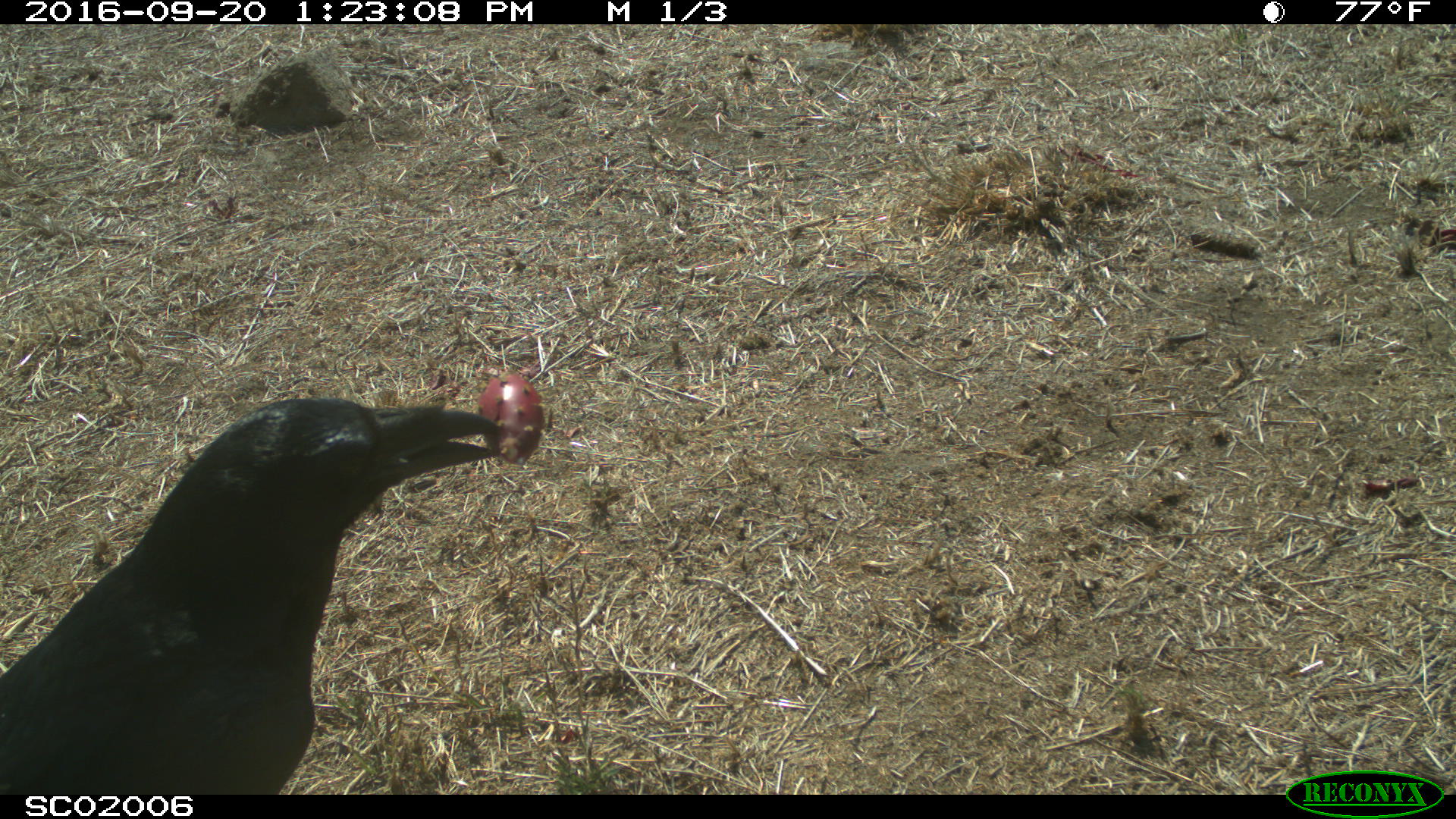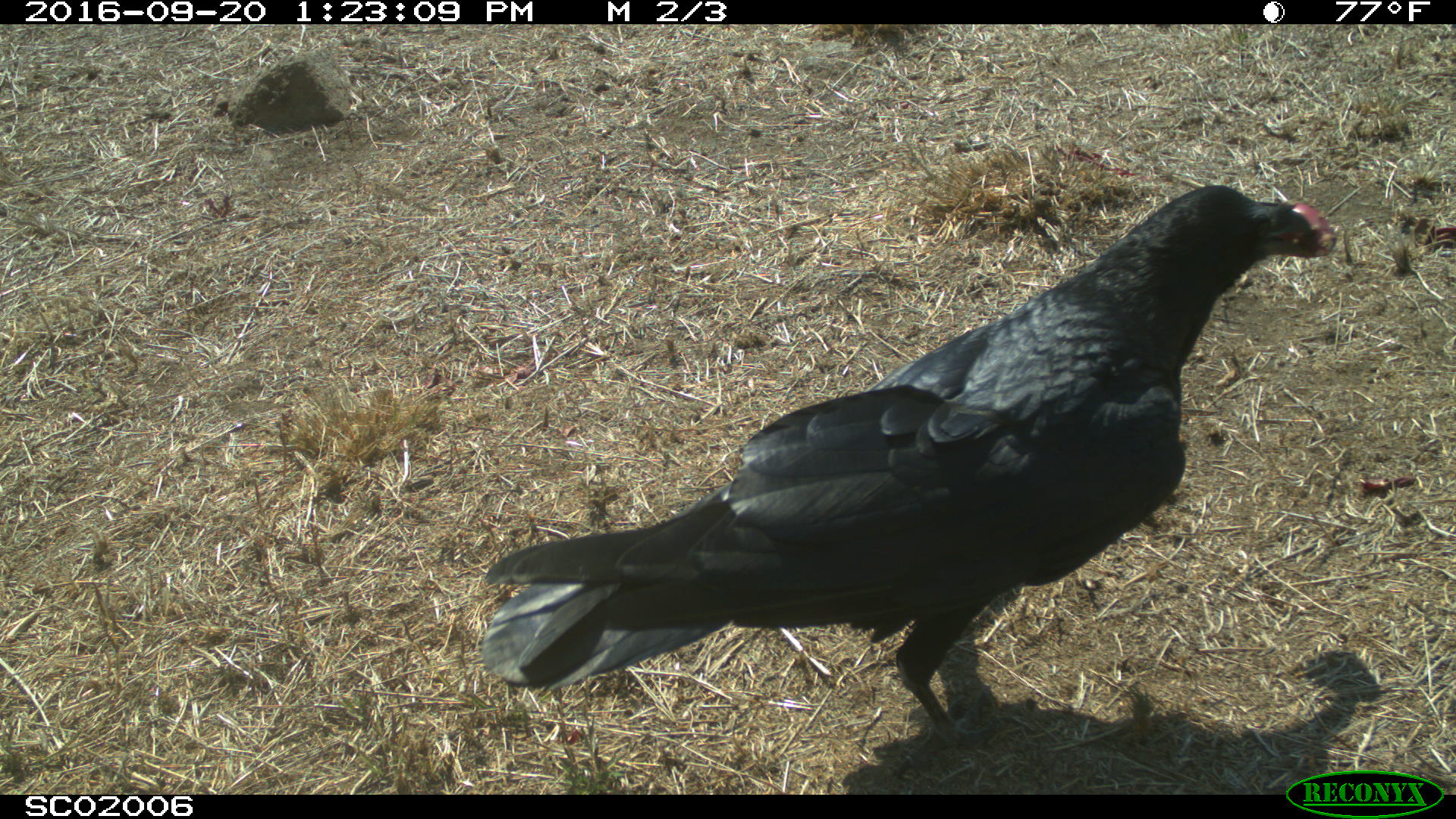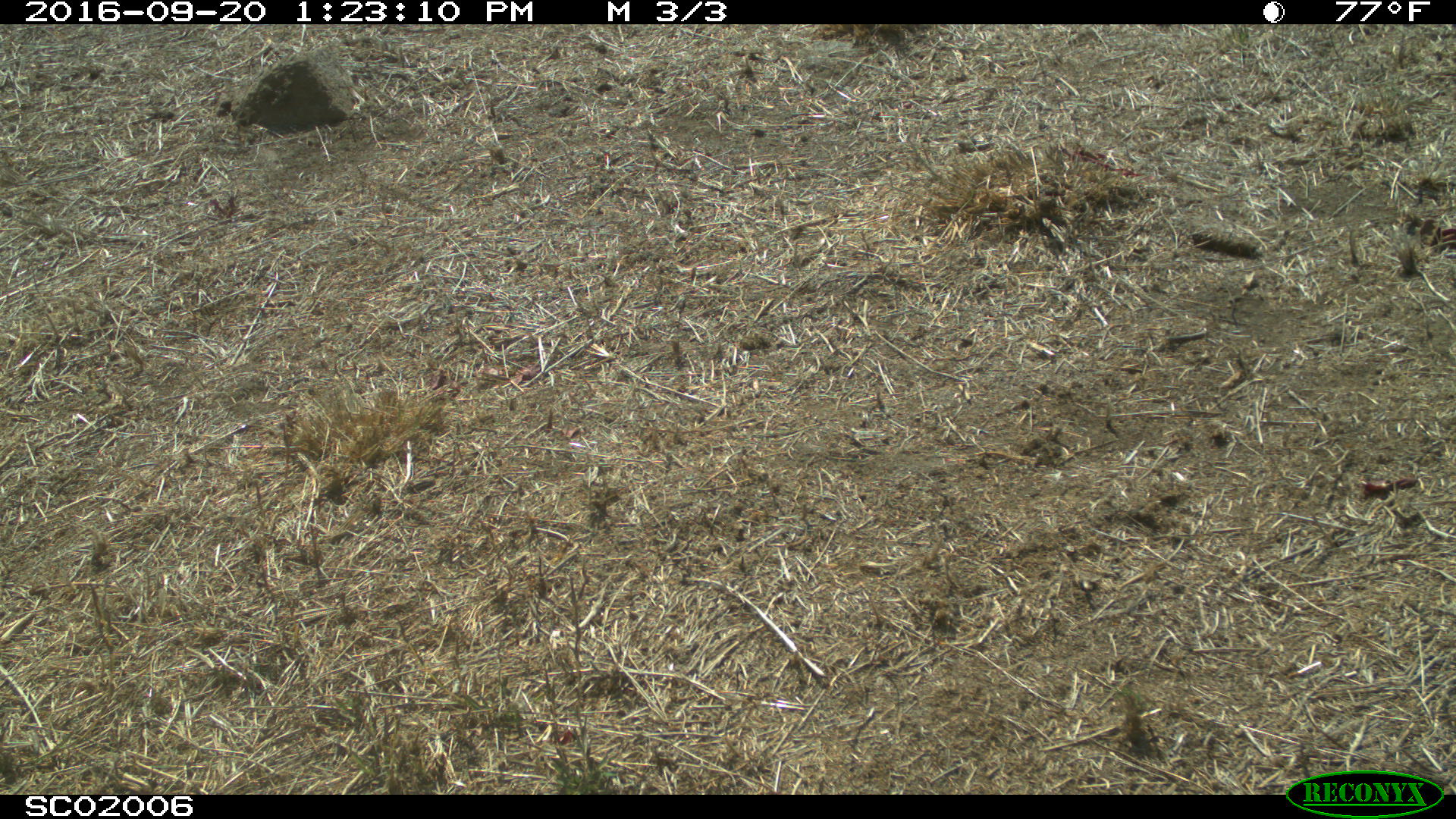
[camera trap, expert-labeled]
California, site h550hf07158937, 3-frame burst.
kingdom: Animalia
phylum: Chordata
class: Aves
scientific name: Aves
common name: bird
Bird (Aves).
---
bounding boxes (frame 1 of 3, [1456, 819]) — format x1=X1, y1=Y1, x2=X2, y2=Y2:
bird: x1=0, y1=397, x2=503, y2=794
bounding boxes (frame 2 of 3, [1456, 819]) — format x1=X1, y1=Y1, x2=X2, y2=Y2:
bird: x1=482, y1=184, x2=1313, y2=750